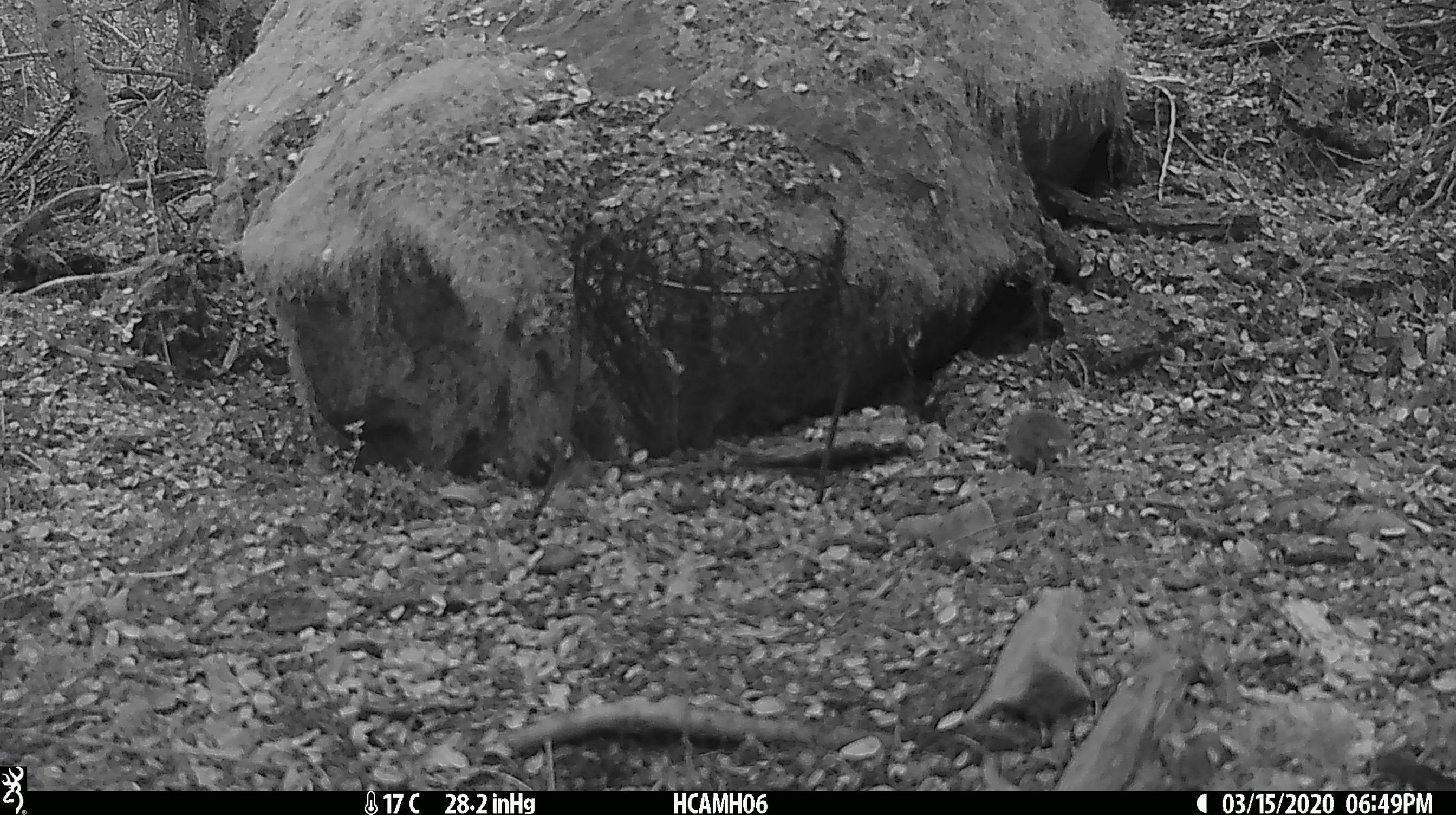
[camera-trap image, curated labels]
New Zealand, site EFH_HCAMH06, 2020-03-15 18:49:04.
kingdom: Animalia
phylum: Chordata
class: Mammalia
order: Rodentia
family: Muridae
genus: Mus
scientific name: Mus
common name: mouse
Mouse (Mus).